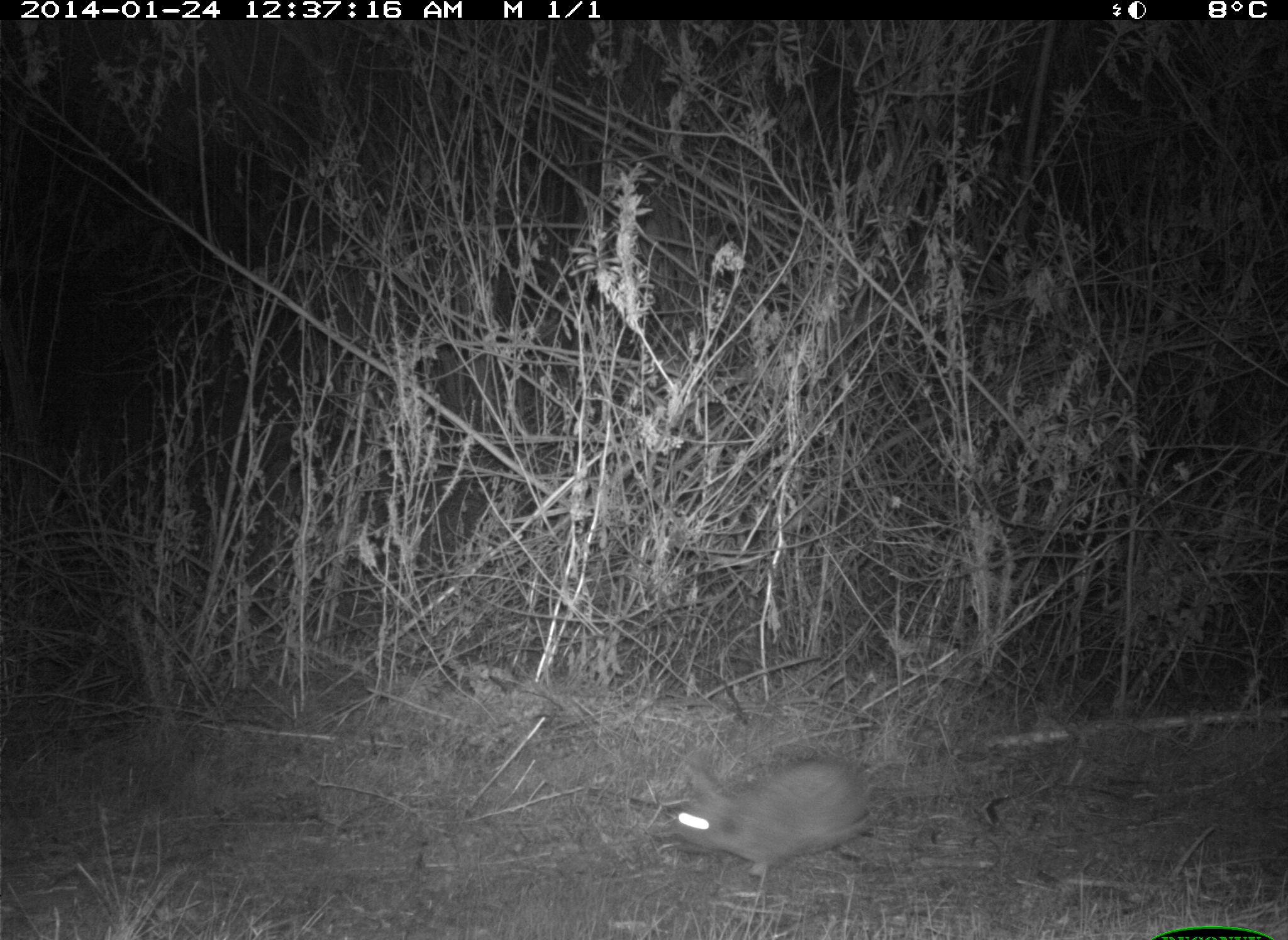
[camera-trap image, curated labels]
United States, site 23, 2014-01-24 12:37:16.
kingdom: Animalia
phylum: Chordata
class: Mammalia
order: Lagomorpha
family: Leporidae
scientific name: Leporidae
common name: rabbits and hares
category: rabbit